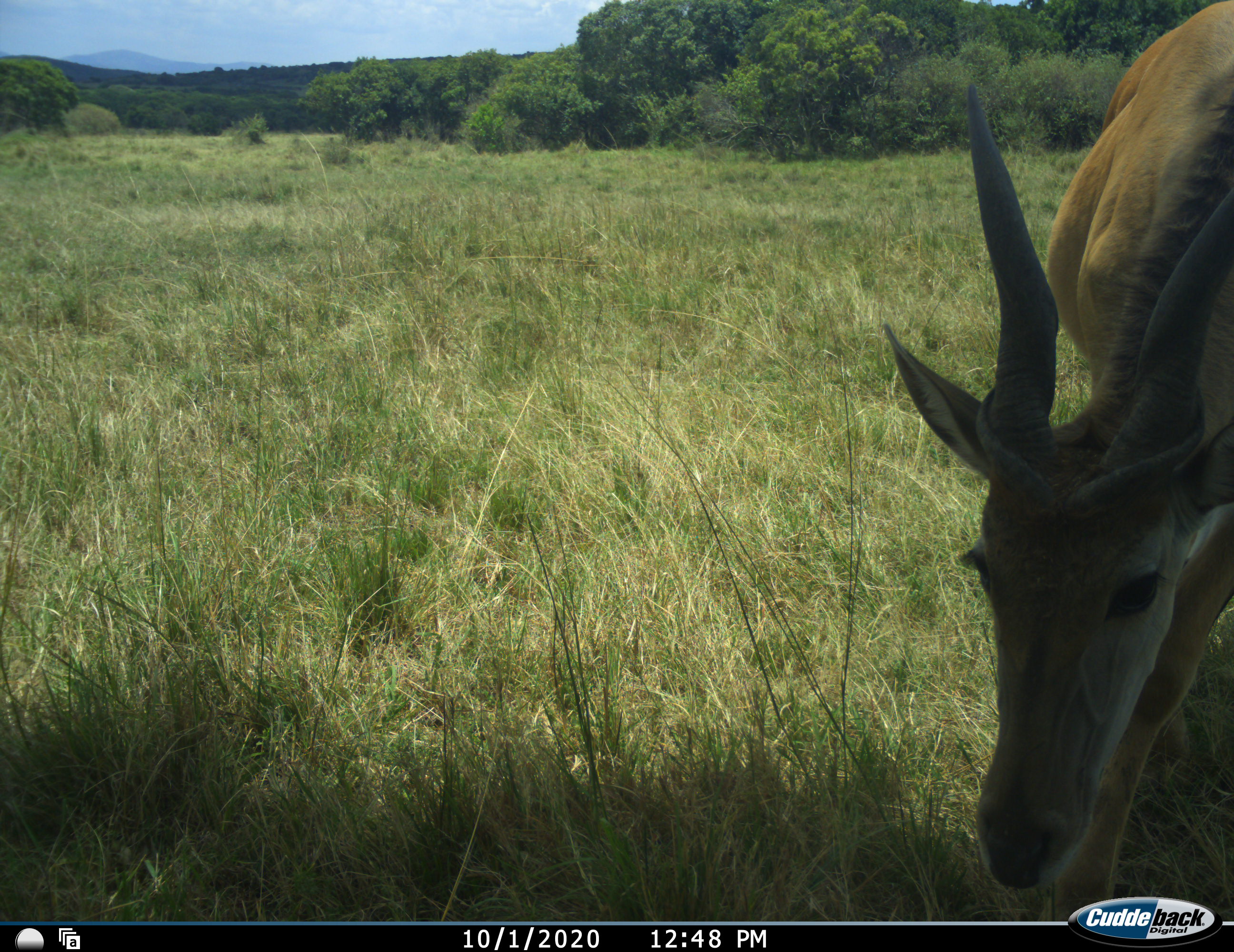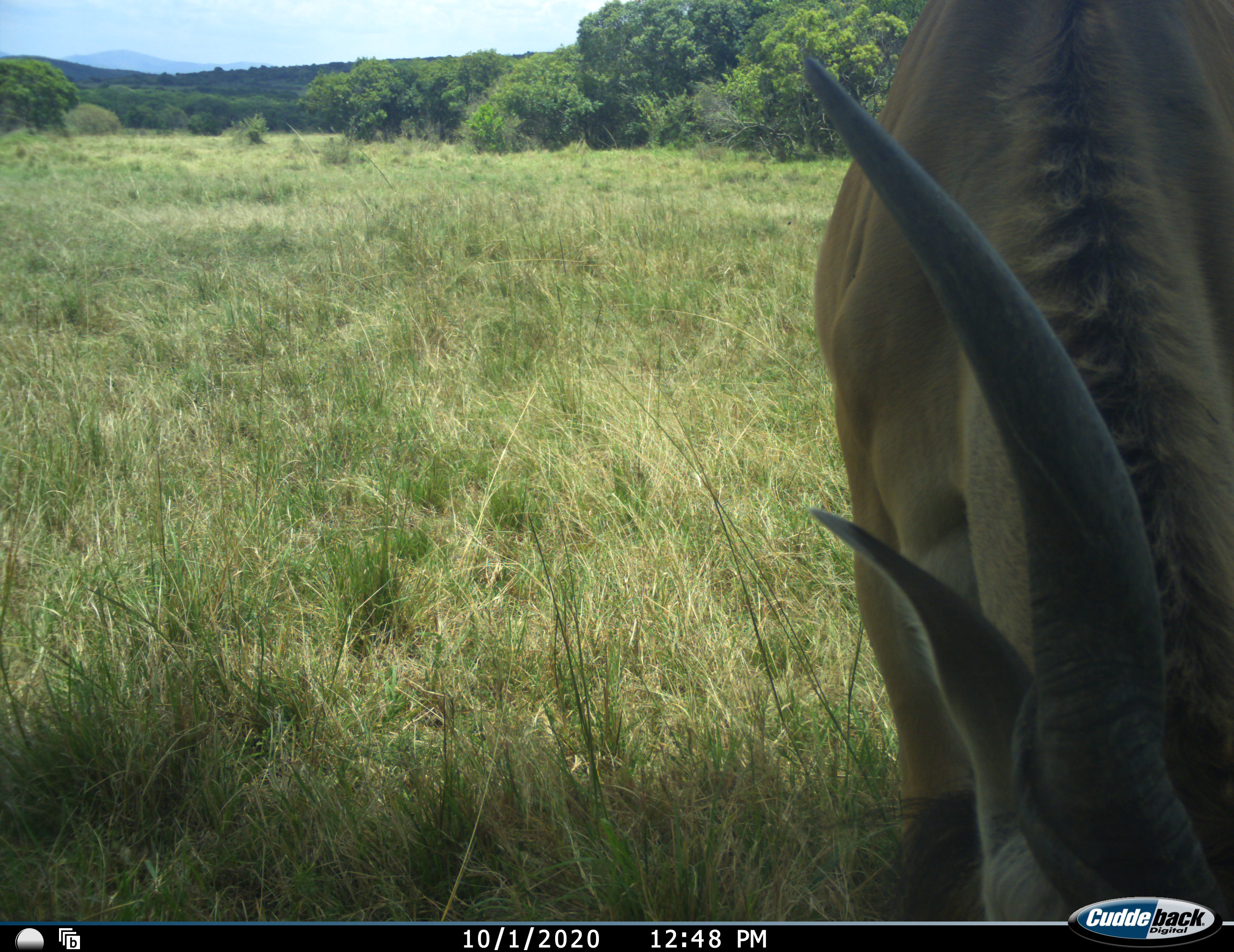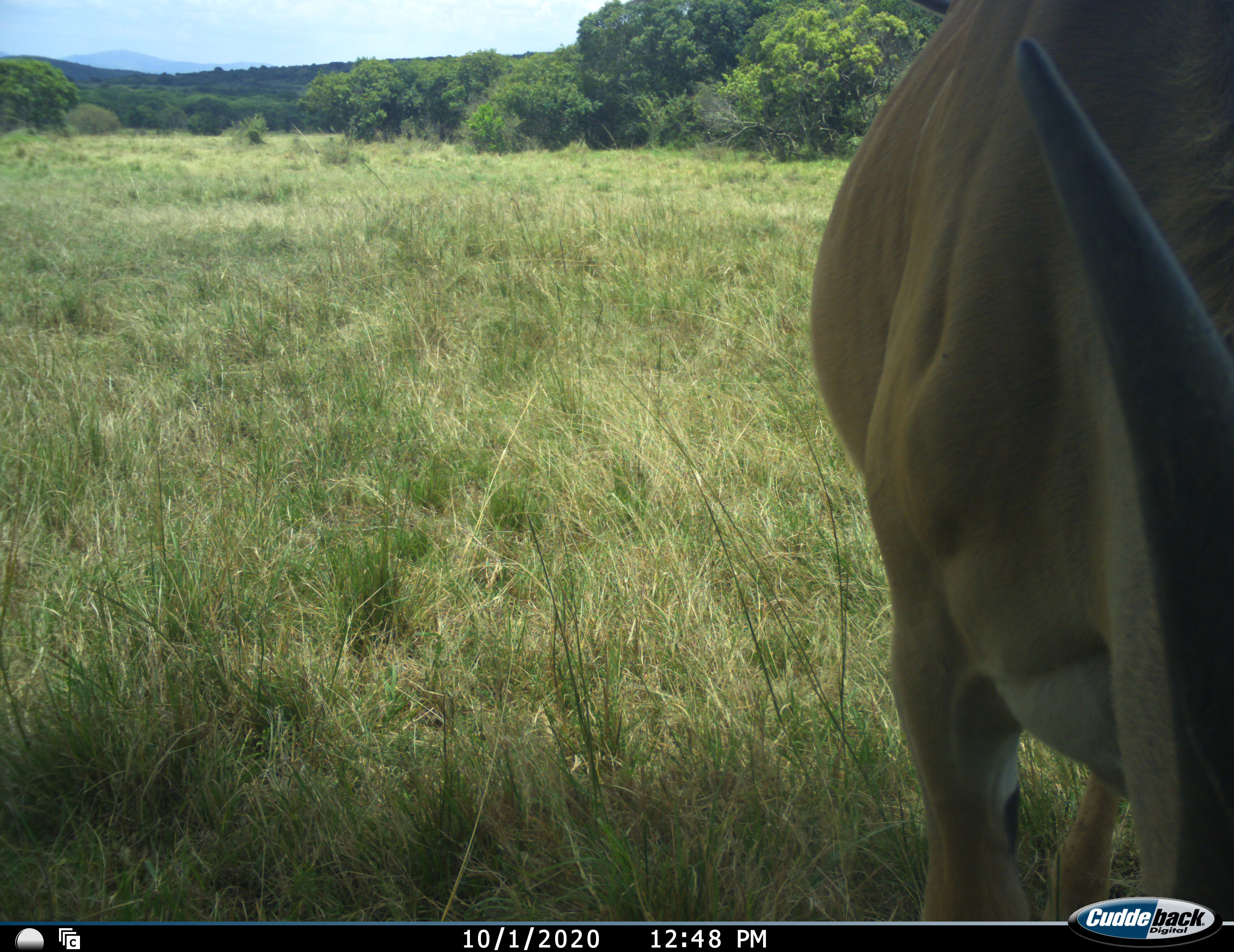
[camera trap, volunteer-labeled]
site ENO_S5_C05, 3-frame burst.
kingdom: Animalia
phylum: Chordata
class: Mammalia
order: Artiodactyla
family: Bovidae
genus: Tragelaphus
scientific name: Tragelaphus oryx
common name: eland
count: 1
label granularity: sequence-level